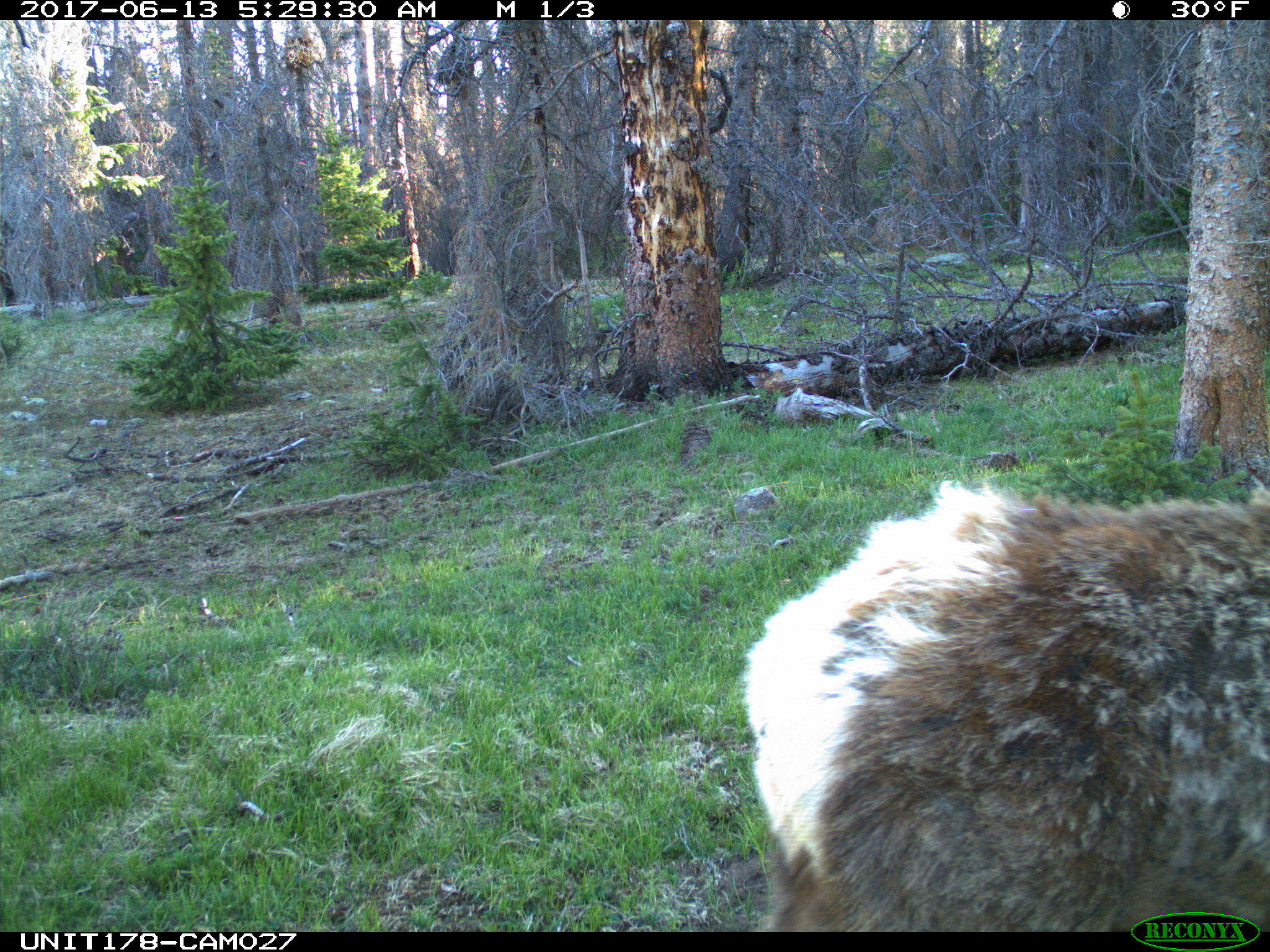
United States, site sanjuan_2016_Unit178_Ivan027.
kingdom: Animalia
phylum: Chordata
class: Mammalia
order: Artiodactyla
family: Cervidae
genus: Cervus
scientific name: Cervus elaphus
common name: red deer